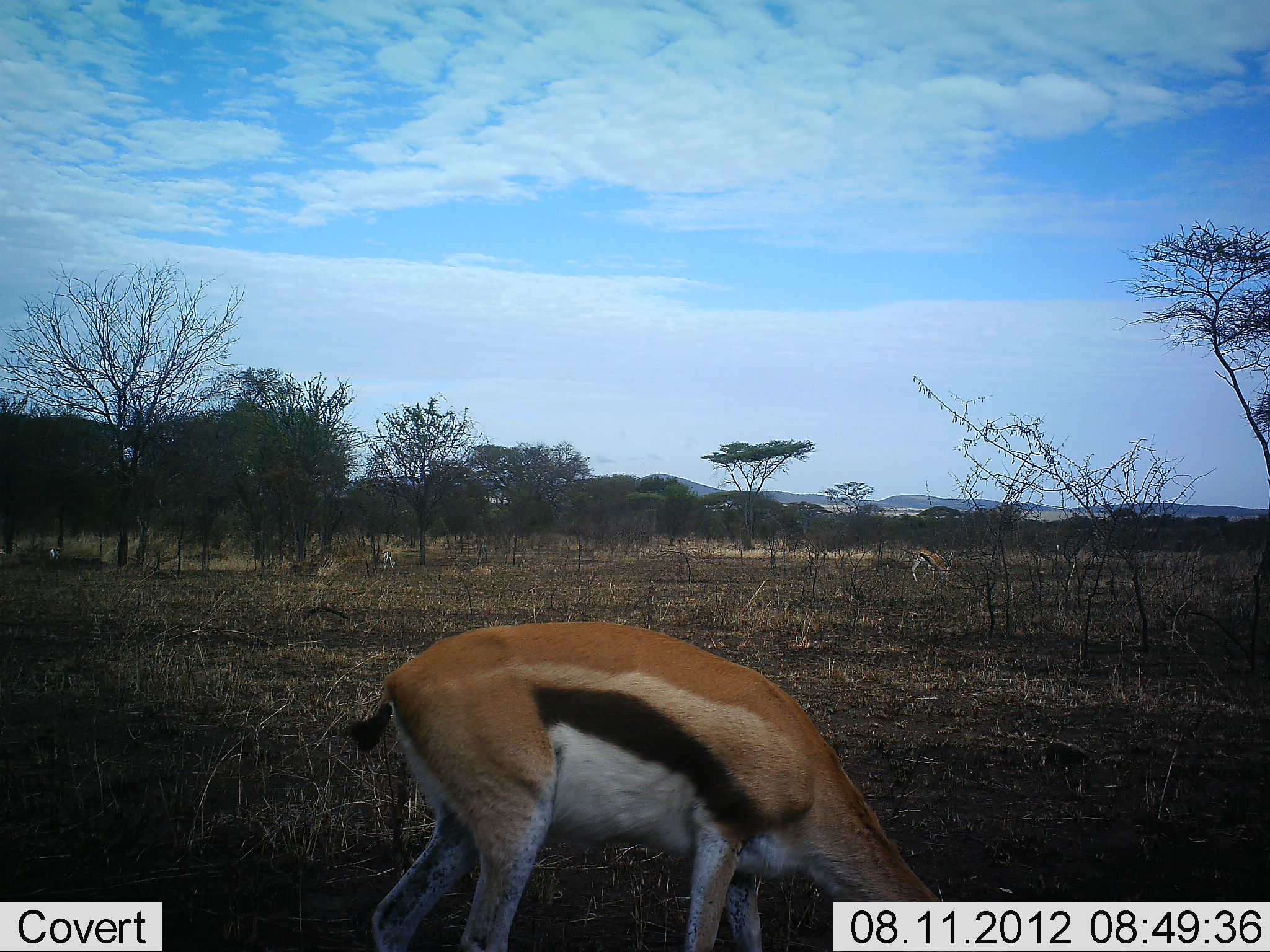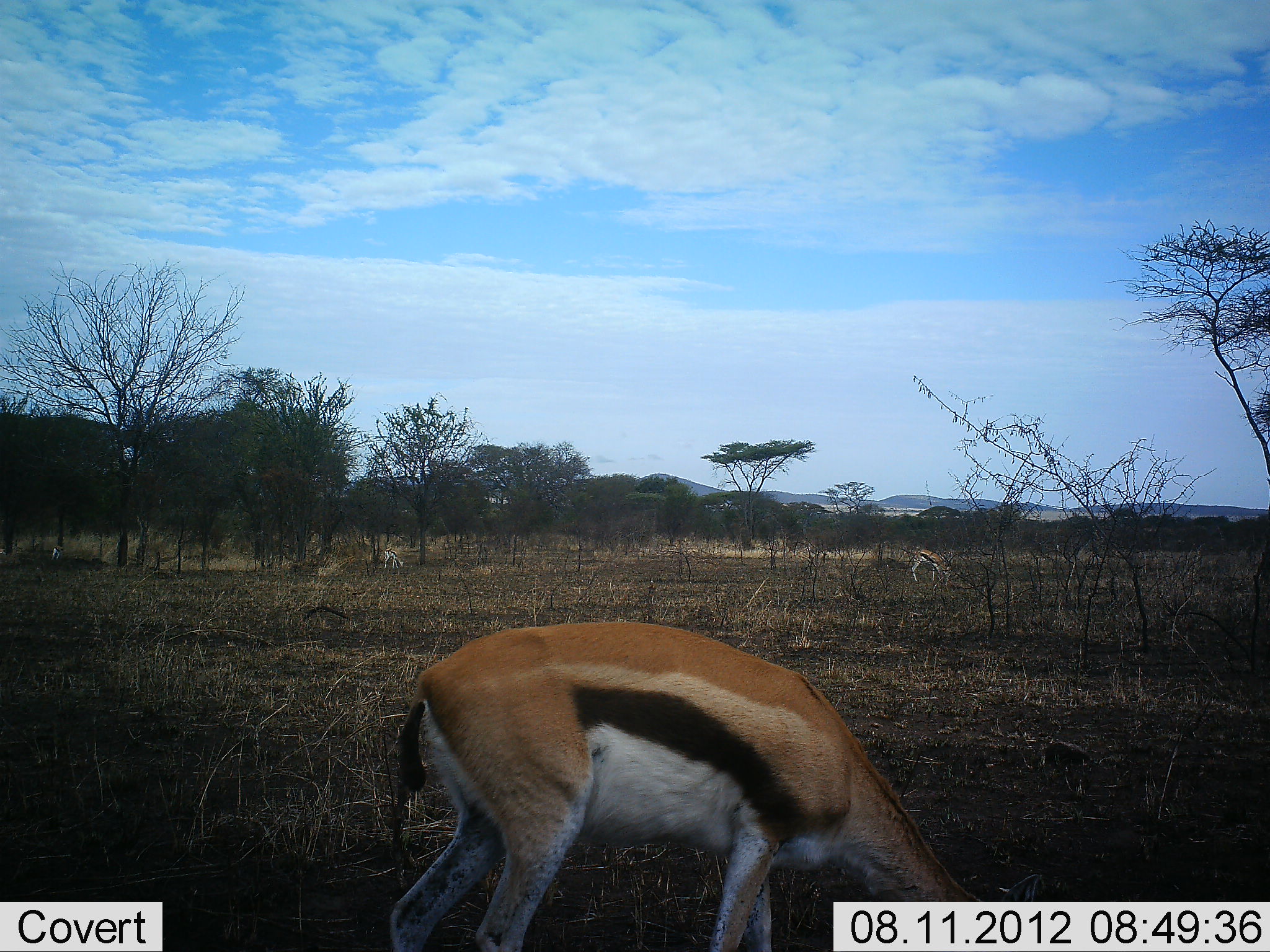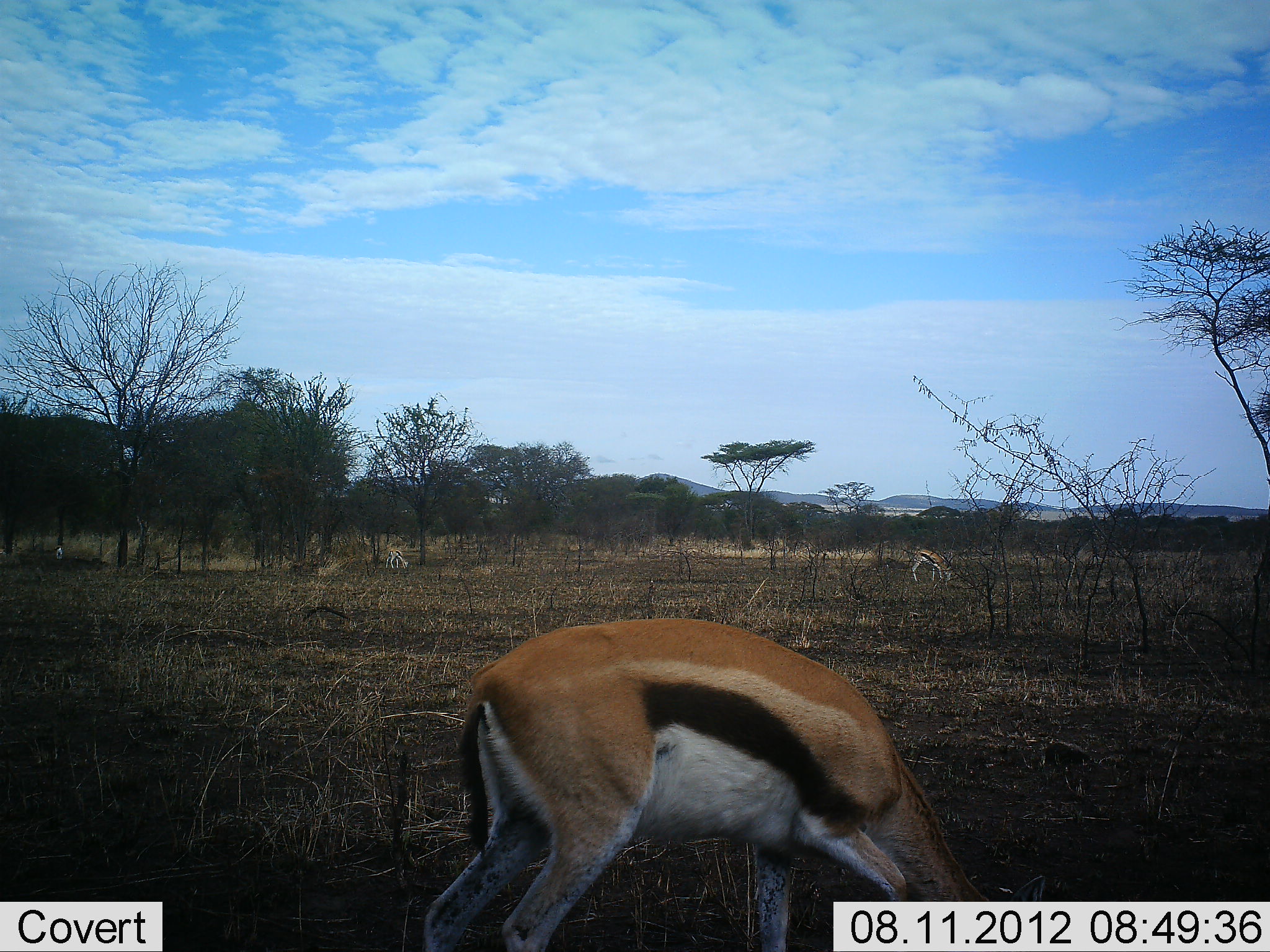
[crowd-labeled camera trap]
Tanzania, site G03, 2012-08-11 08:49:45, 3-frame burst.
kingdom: Animalia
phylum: Chordata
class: Mammalia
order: Artiodactyla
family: Bovidae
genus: Eudorcas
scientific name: Eudorcas thomsonii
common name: thomson's gazelle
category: gazellethomsons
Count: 3.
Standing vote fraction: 10%.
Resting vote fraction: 0%.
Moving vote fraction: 10%.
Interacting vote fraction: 0%.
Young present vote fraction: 0%.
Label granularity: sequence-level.